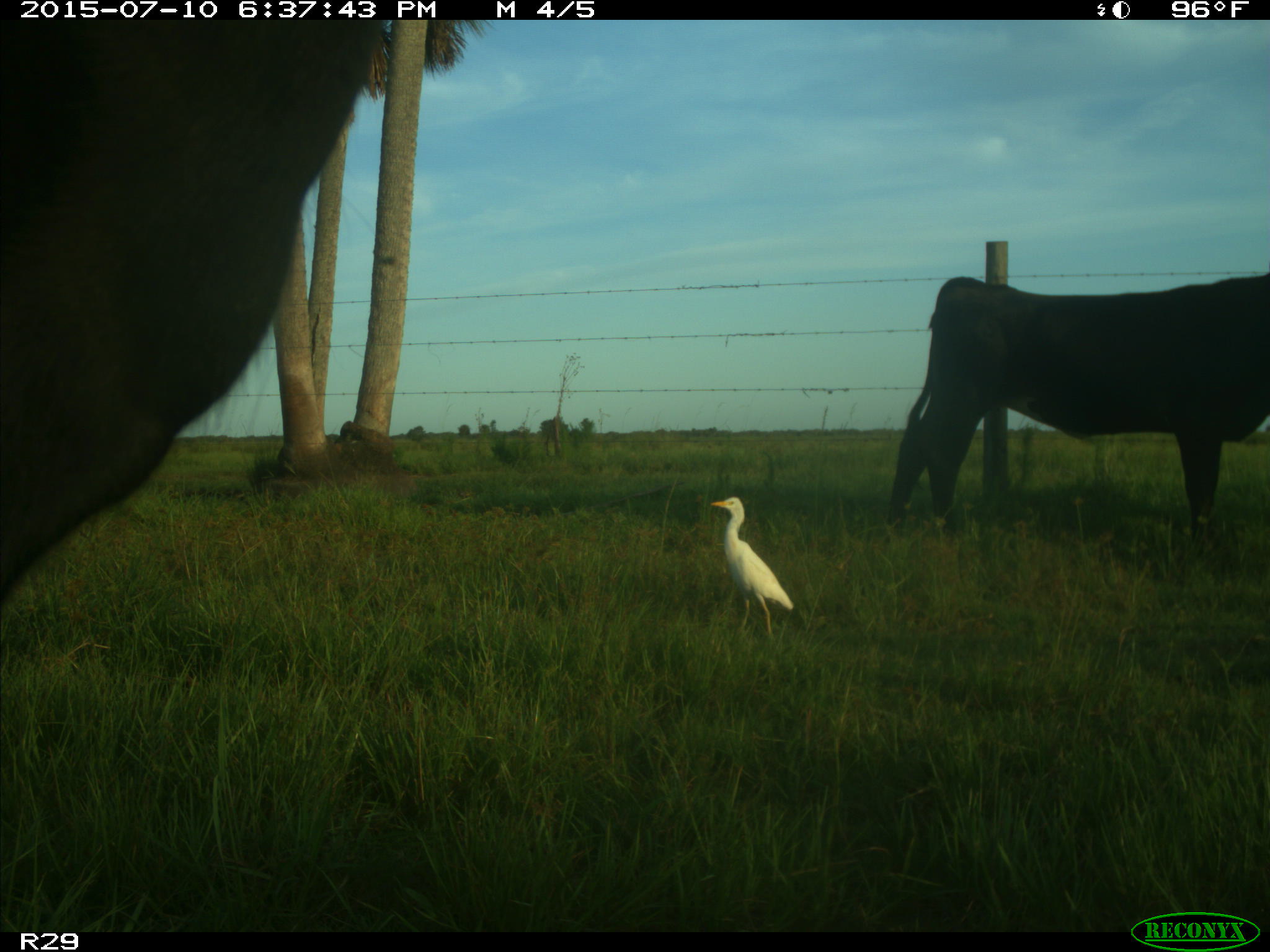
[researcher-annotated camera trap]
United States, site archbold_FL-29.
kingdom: Animalia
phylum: Chordata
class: Mammalia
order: Artiodactyla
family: Bovidae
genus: Bos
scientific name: Bos taurus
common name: domestic cow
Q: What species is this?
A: Bos taurus (domestic cow).